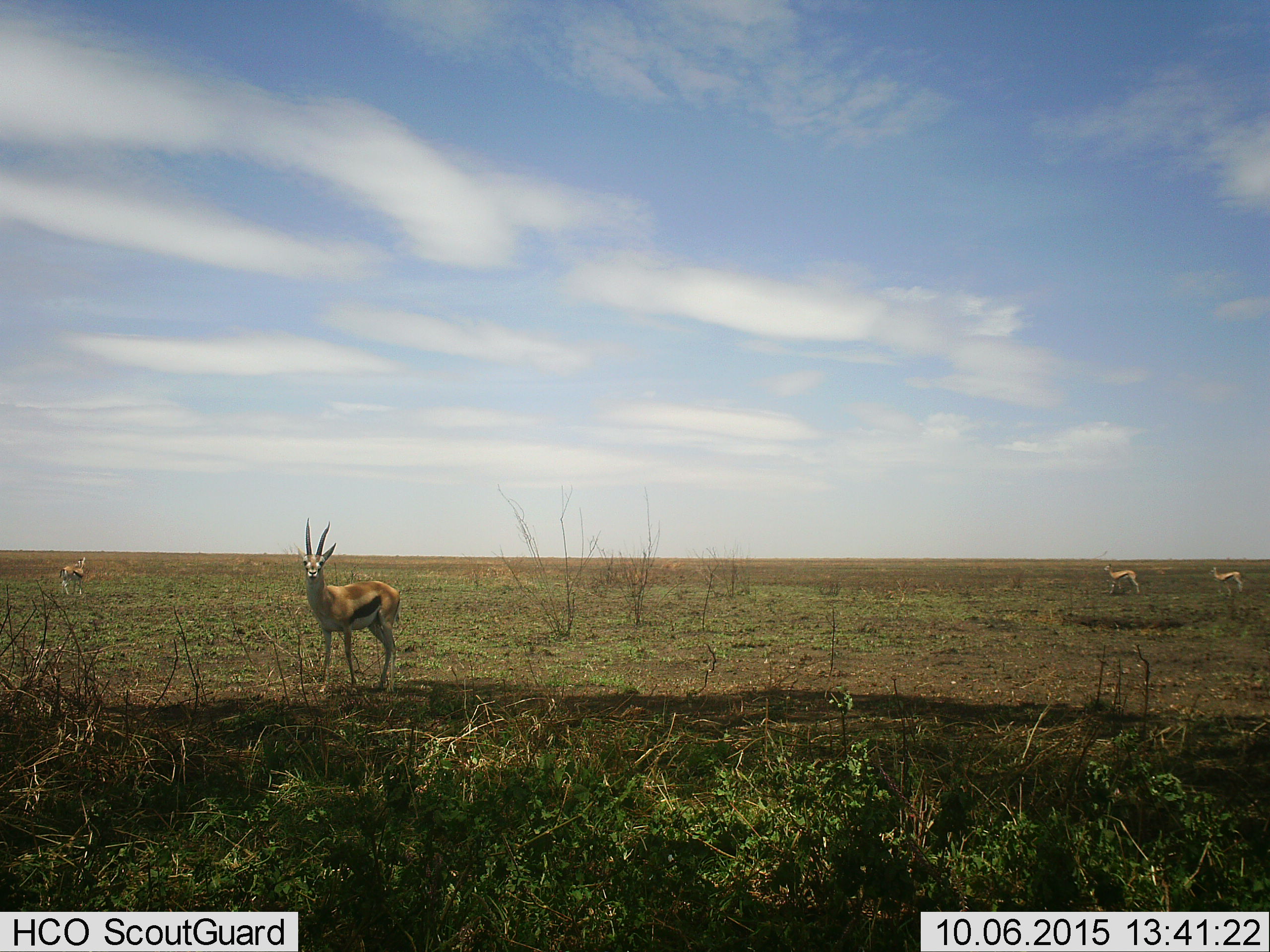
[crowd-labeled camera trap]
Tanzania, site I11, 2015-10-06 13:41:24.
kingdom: Animalia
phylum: Chordata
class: Mammalia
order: Artiodactyla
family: Bovidae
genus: Eudorcas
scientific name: Eudorcas thomsonii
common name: thomson's gazelle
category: gazellethomsons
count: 4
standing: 88%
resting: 0%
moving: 12%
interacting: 0%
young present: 0%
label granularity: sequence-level